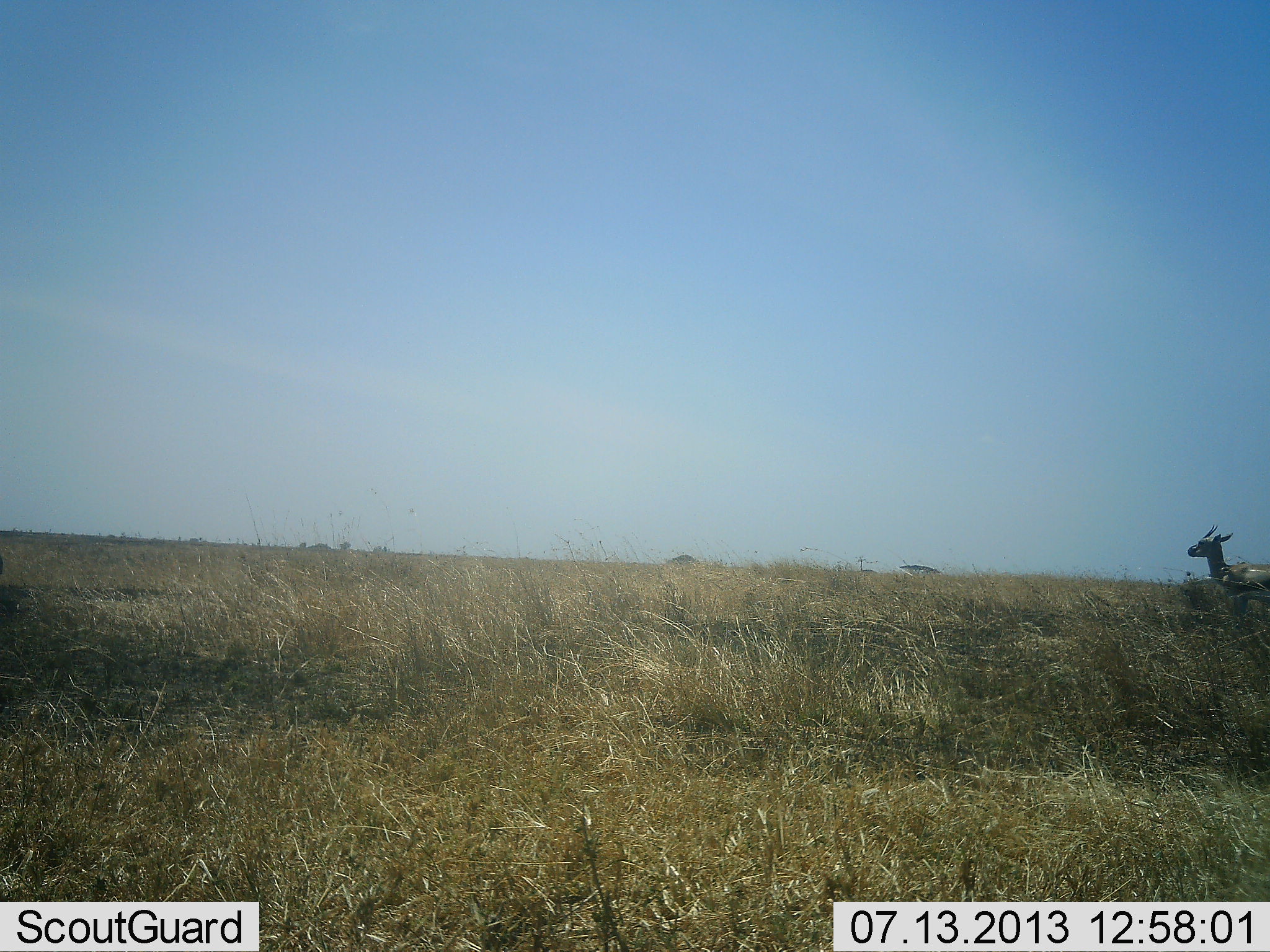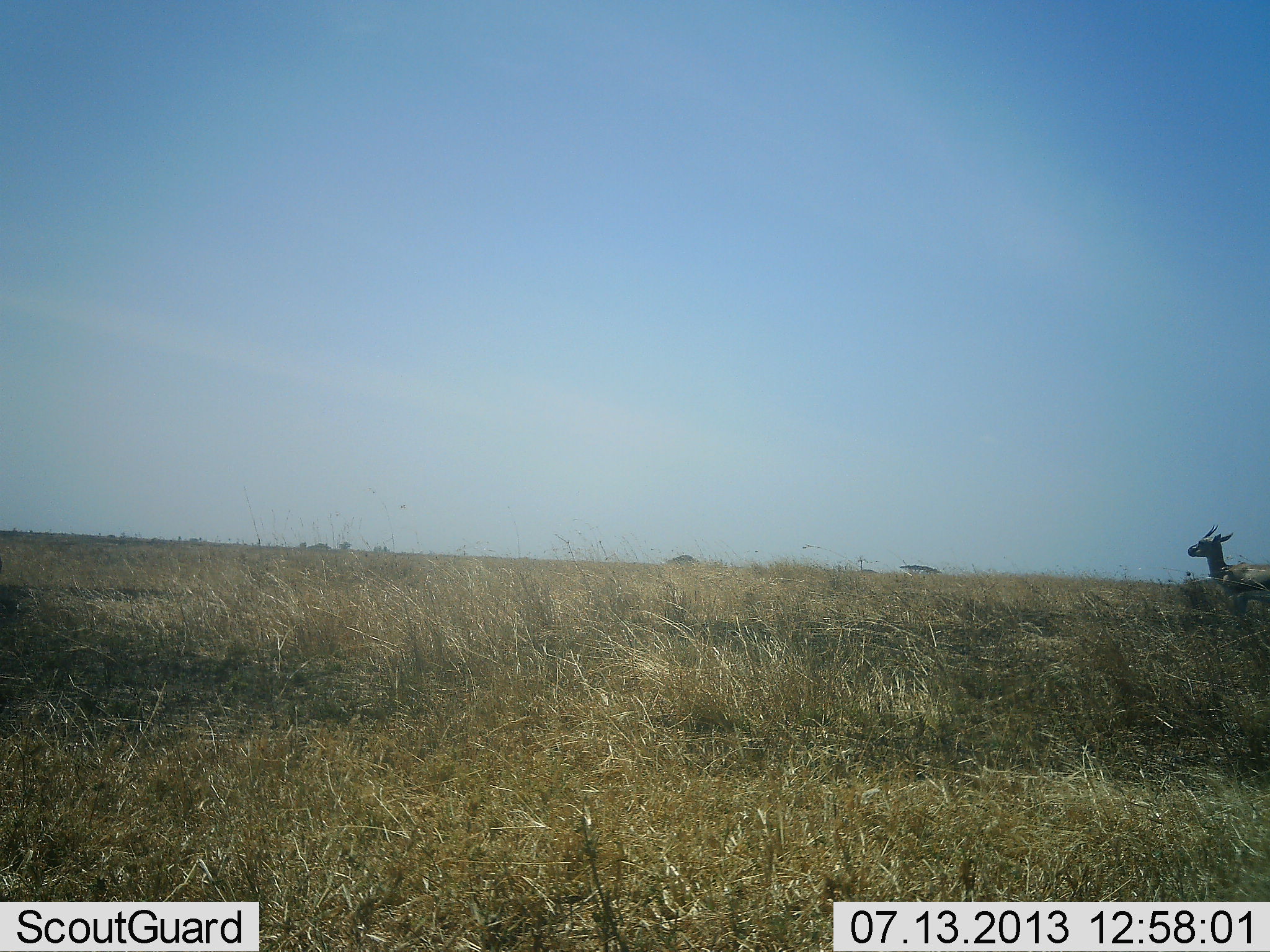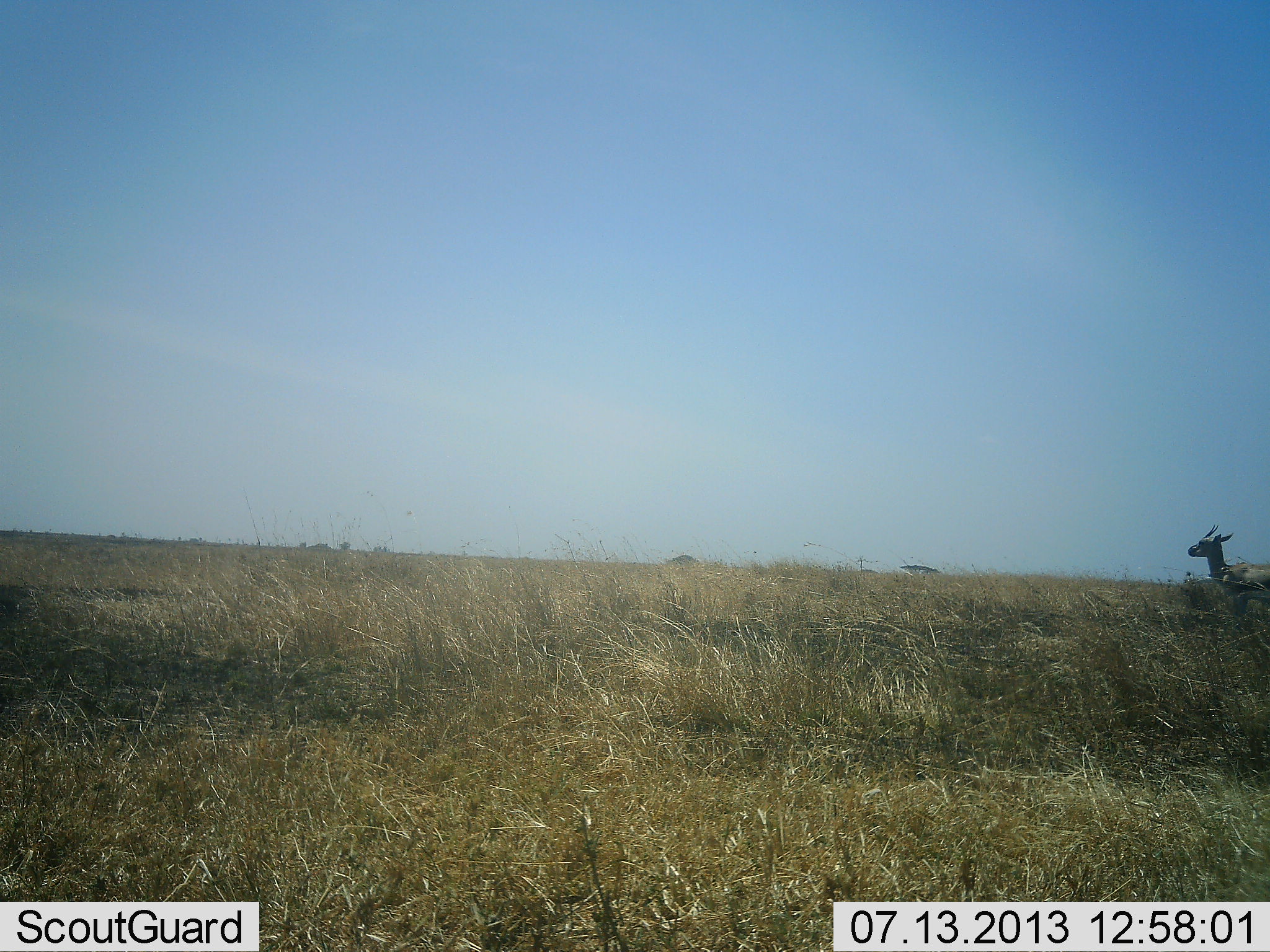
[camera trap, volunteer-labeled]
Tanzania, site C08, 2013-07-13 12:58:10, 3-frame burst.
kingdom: Animalia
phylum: Chordata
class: Mammalia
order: Artiodactyla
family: Bovidae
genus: Eudorcas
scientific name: Eudorcas thomsonii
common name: thomson's gazelle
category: gazellethomsons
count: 1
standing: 94%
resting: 0%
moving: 6%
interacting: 0%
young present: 0%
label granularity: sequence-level